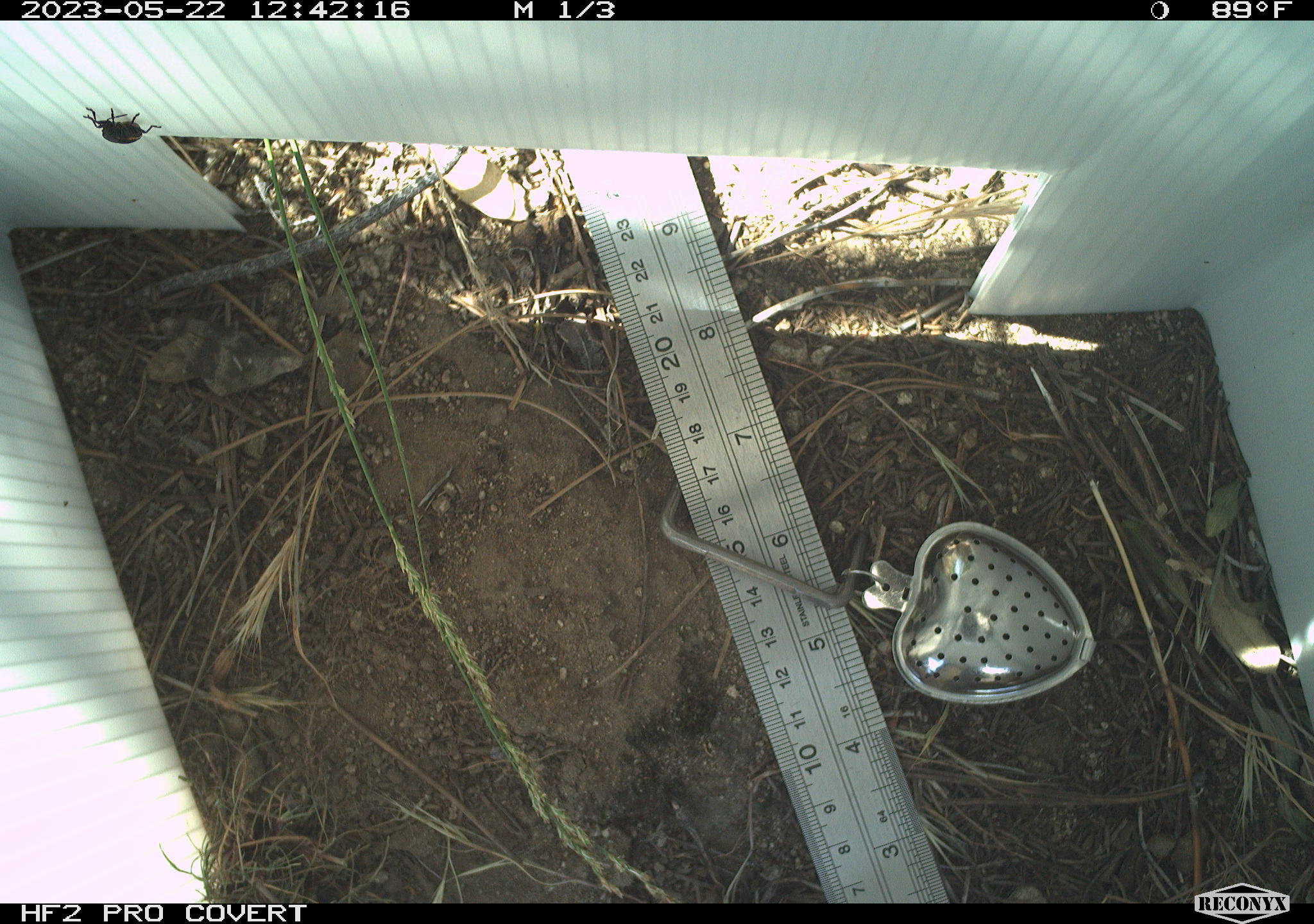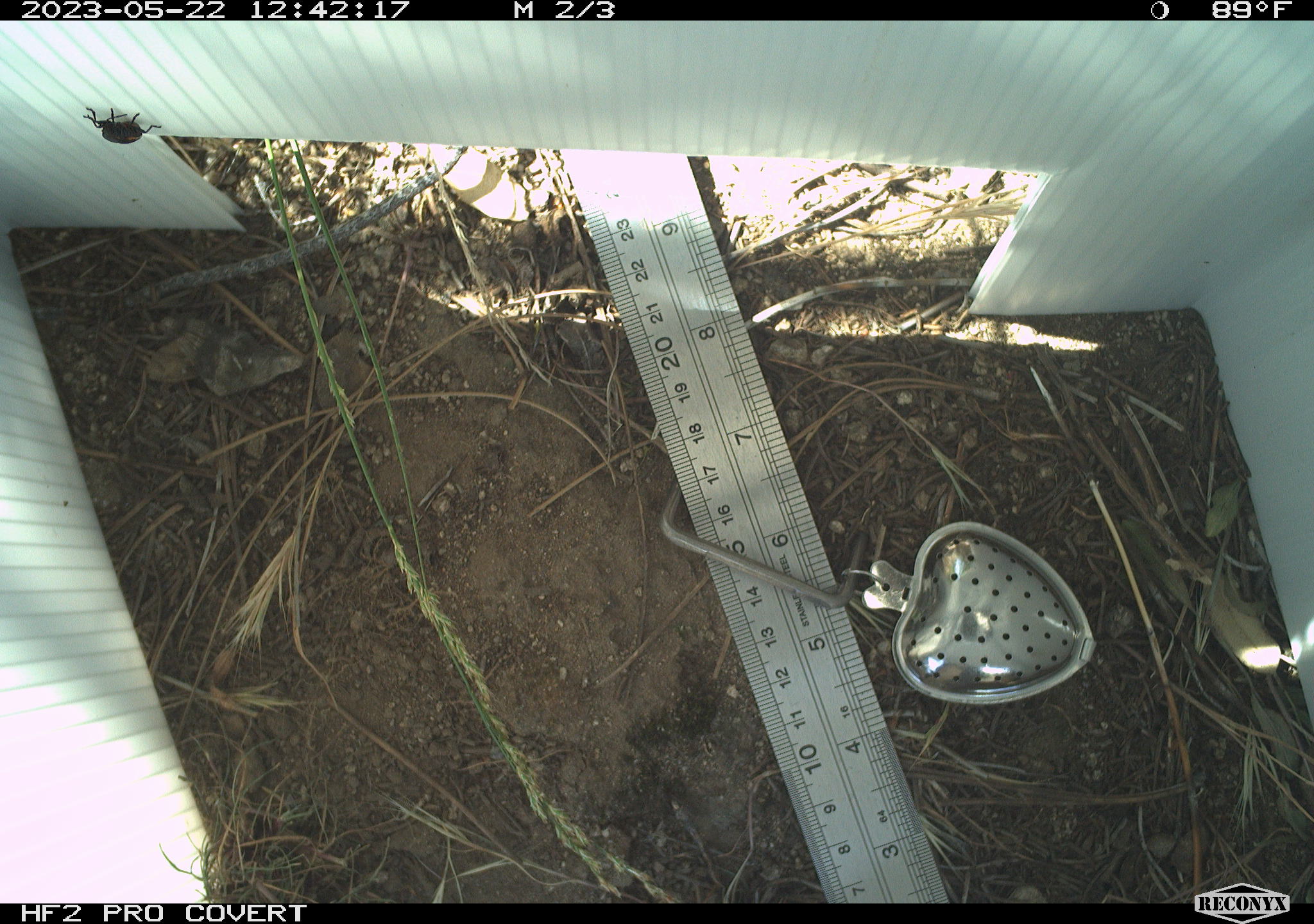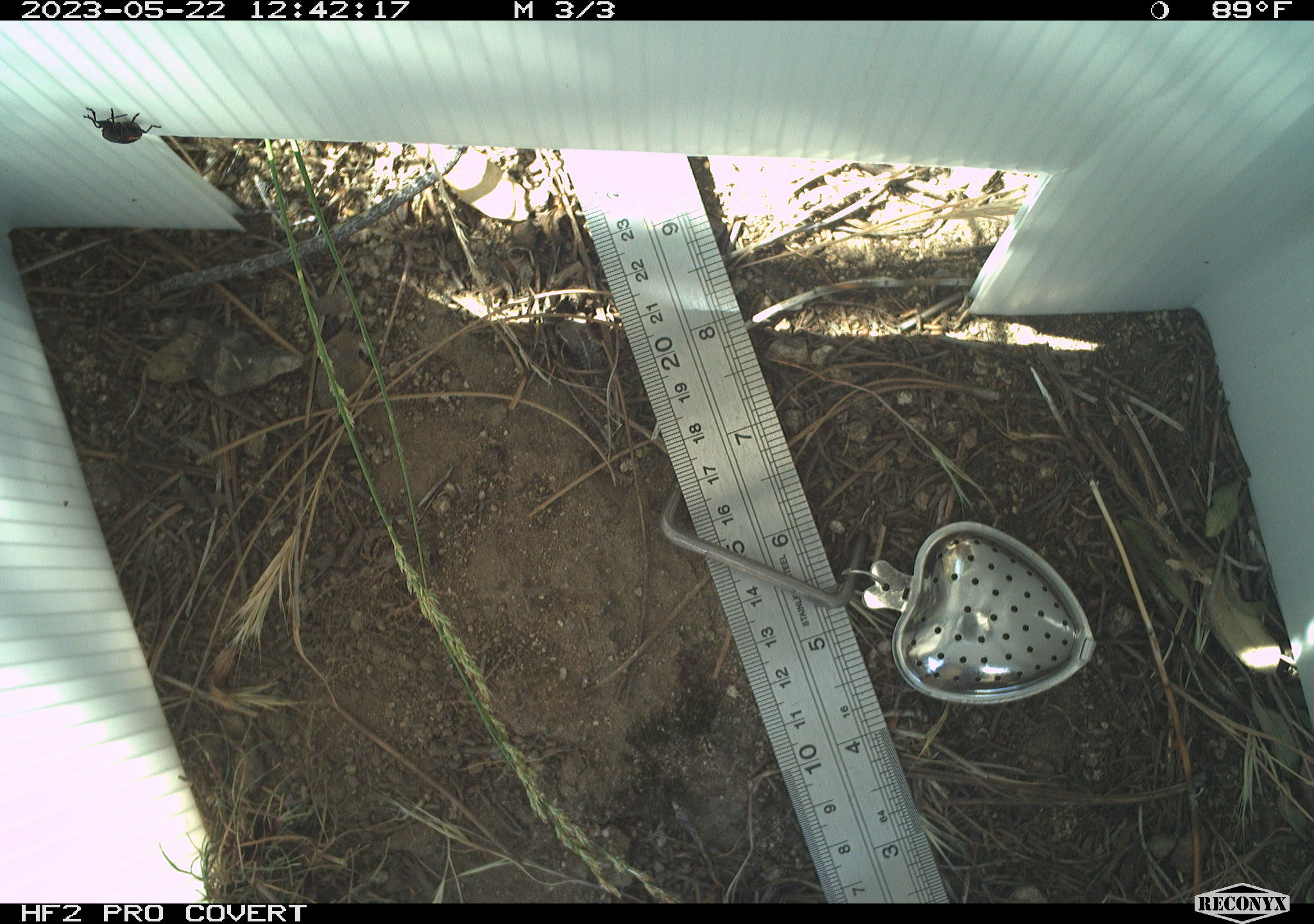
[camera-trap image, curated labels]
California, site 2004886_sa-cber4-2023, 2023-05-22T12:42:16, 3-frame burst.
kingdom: Animalia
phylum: Arthropoda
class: Insecta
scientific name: Insecta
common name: insect